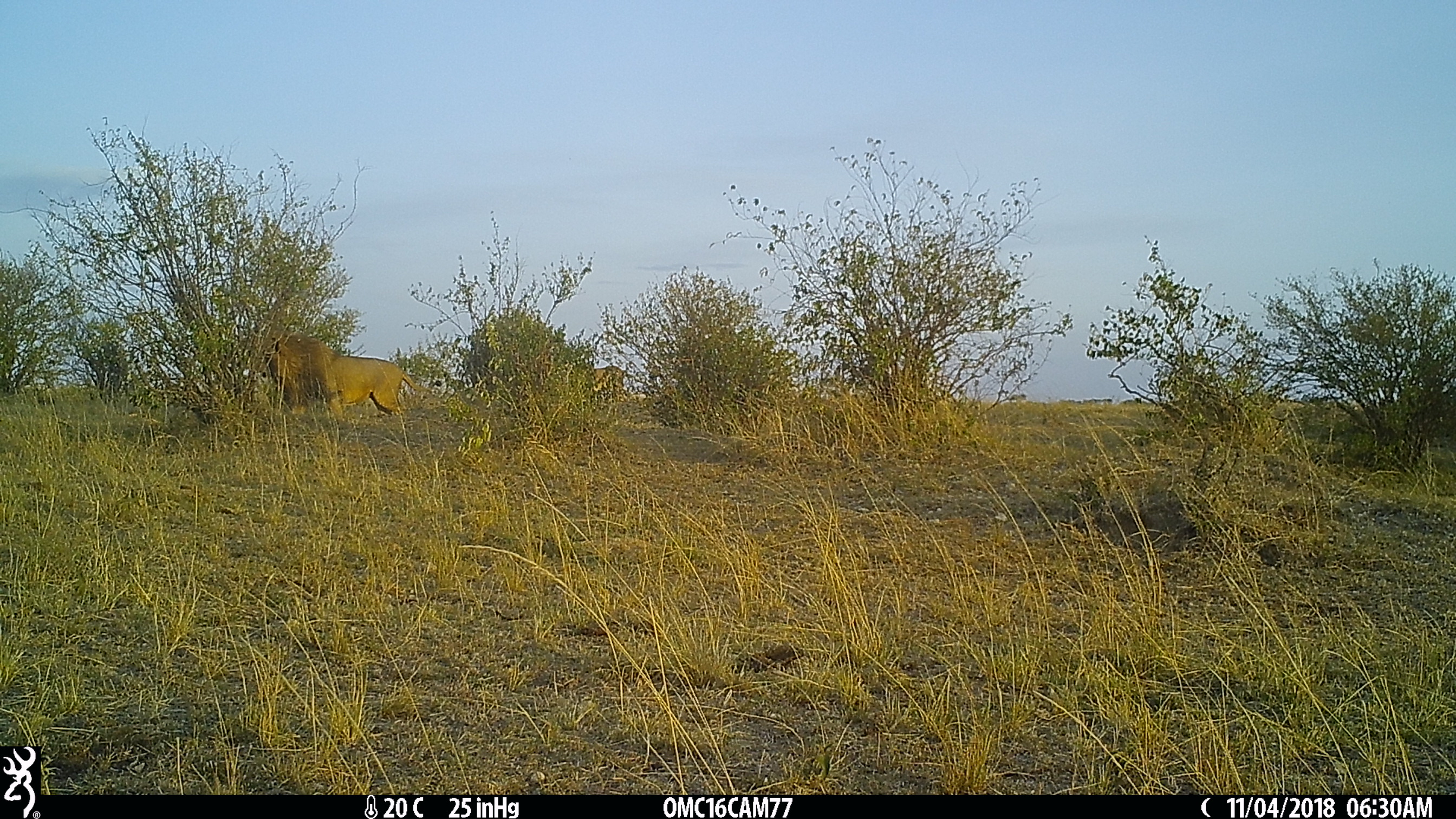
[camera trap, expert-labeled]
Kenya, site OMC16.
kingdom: Animalia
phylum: Chordata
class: Mammalia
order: Carnivora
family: Felidae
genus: Panthera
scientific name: Panthera leo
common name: lion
Lion (Panthera leo).